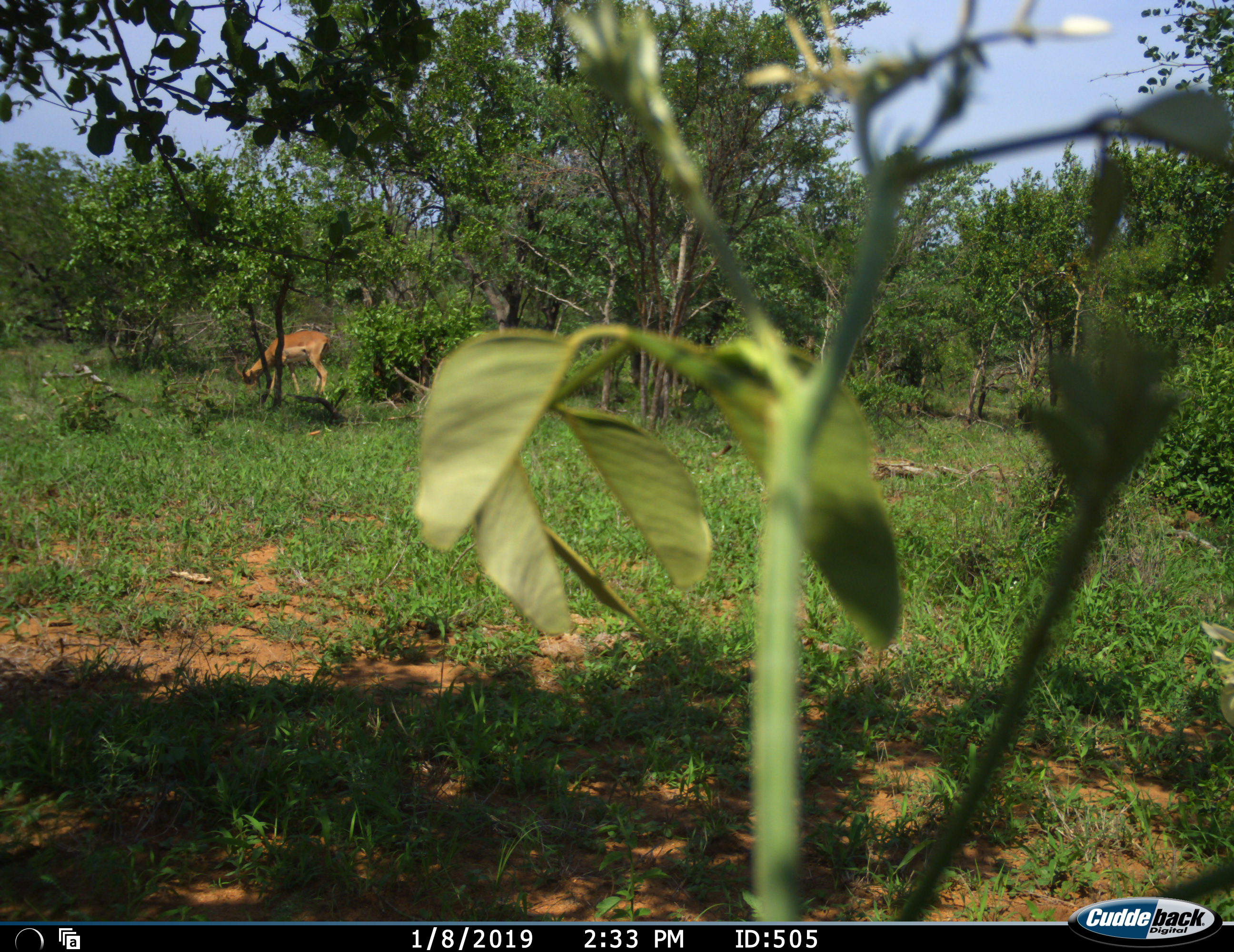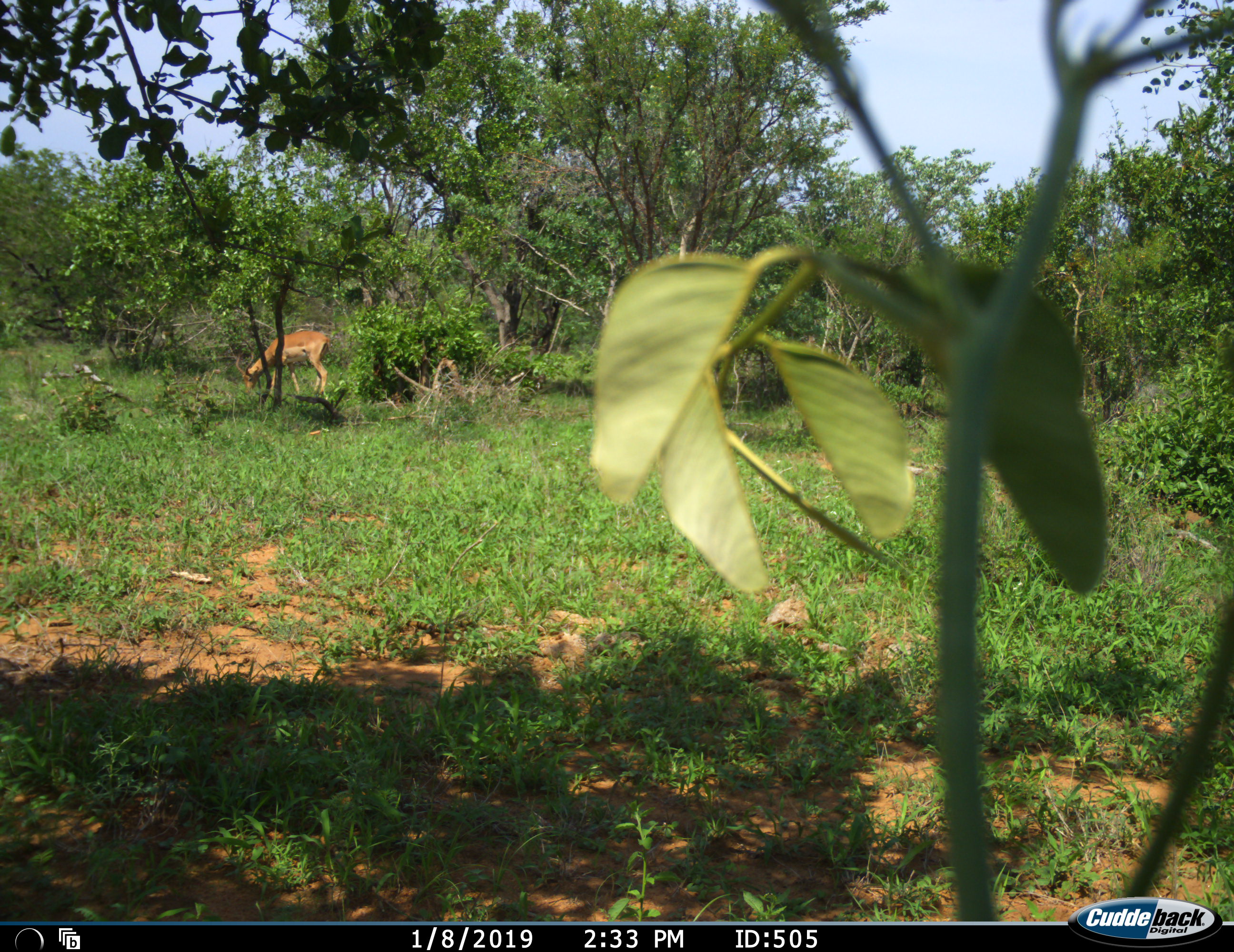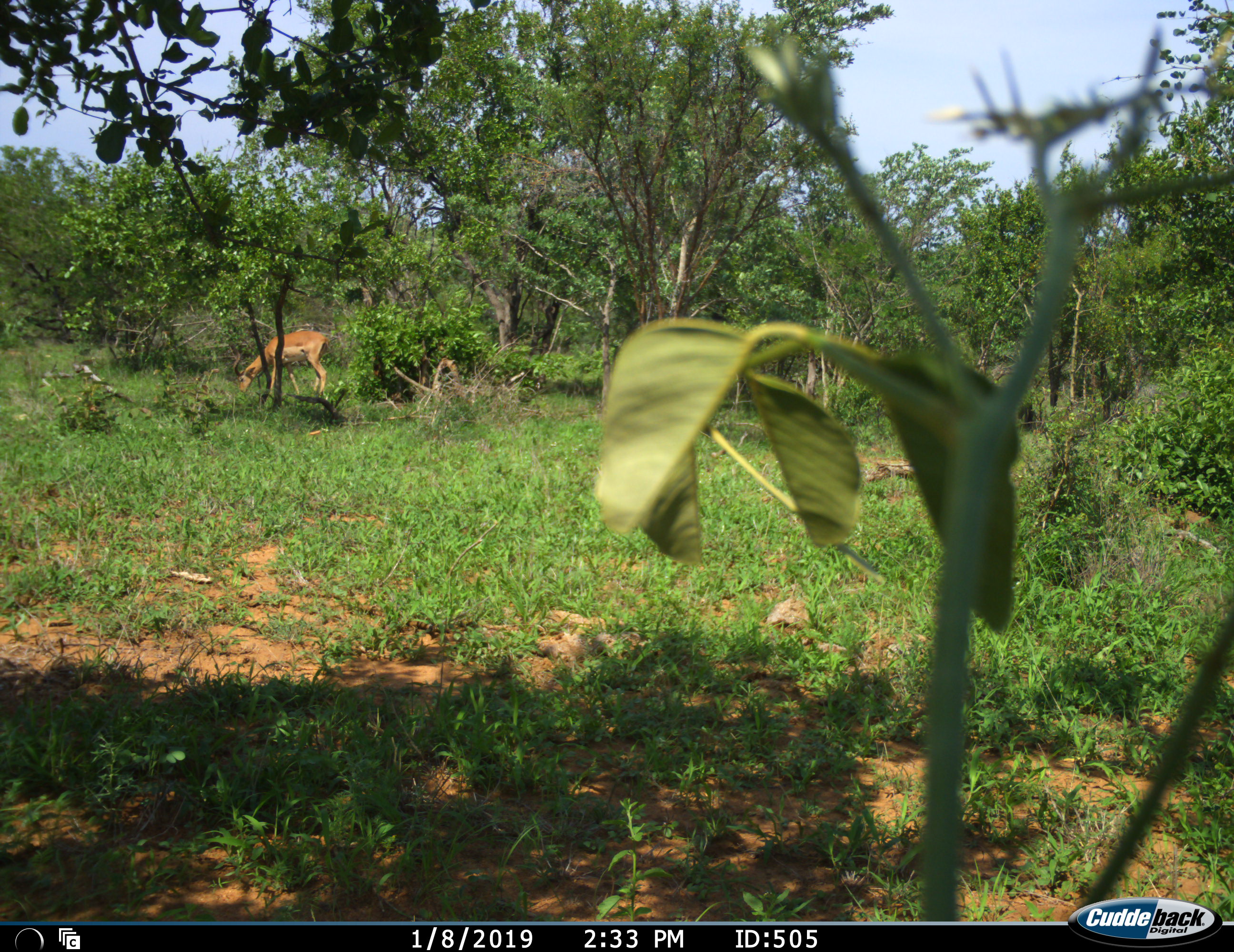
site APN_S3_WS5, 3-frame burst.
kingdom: Animalia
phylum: Chordata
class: Mammalia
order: Artiodactyla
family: Bovidae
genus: Aepyceros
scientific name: Aepyceros melampus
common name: impala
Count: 1.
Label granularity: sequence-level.